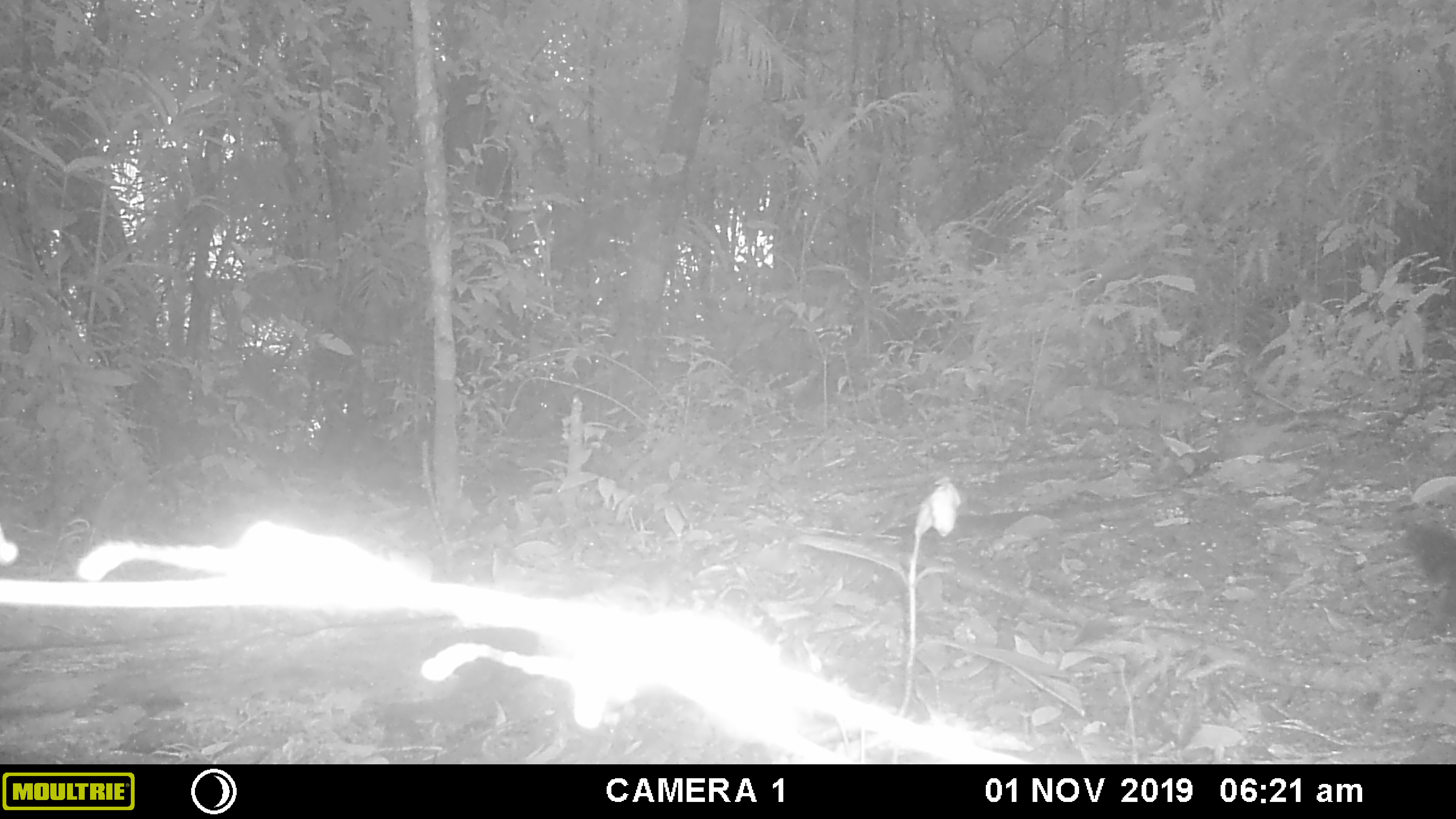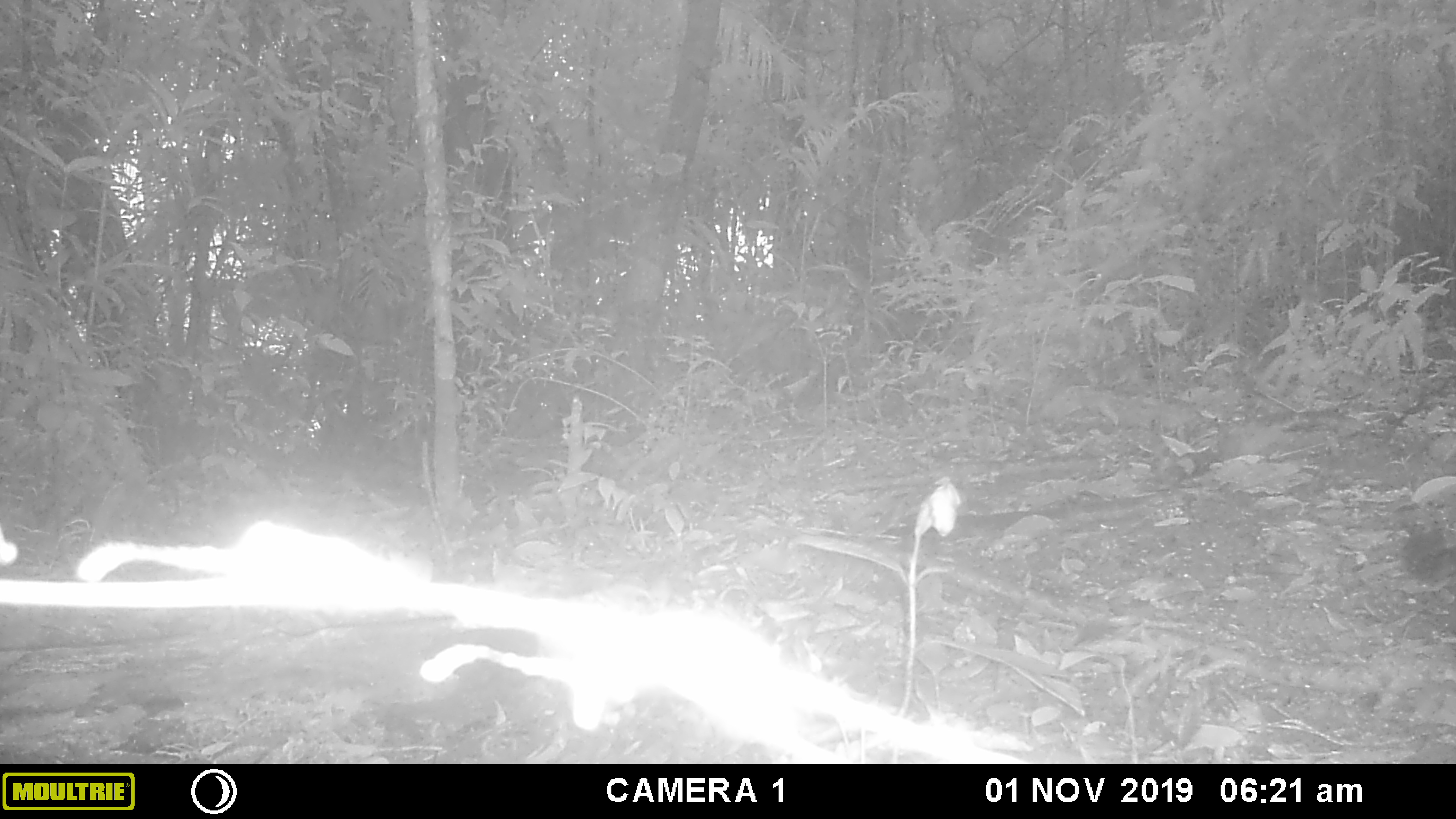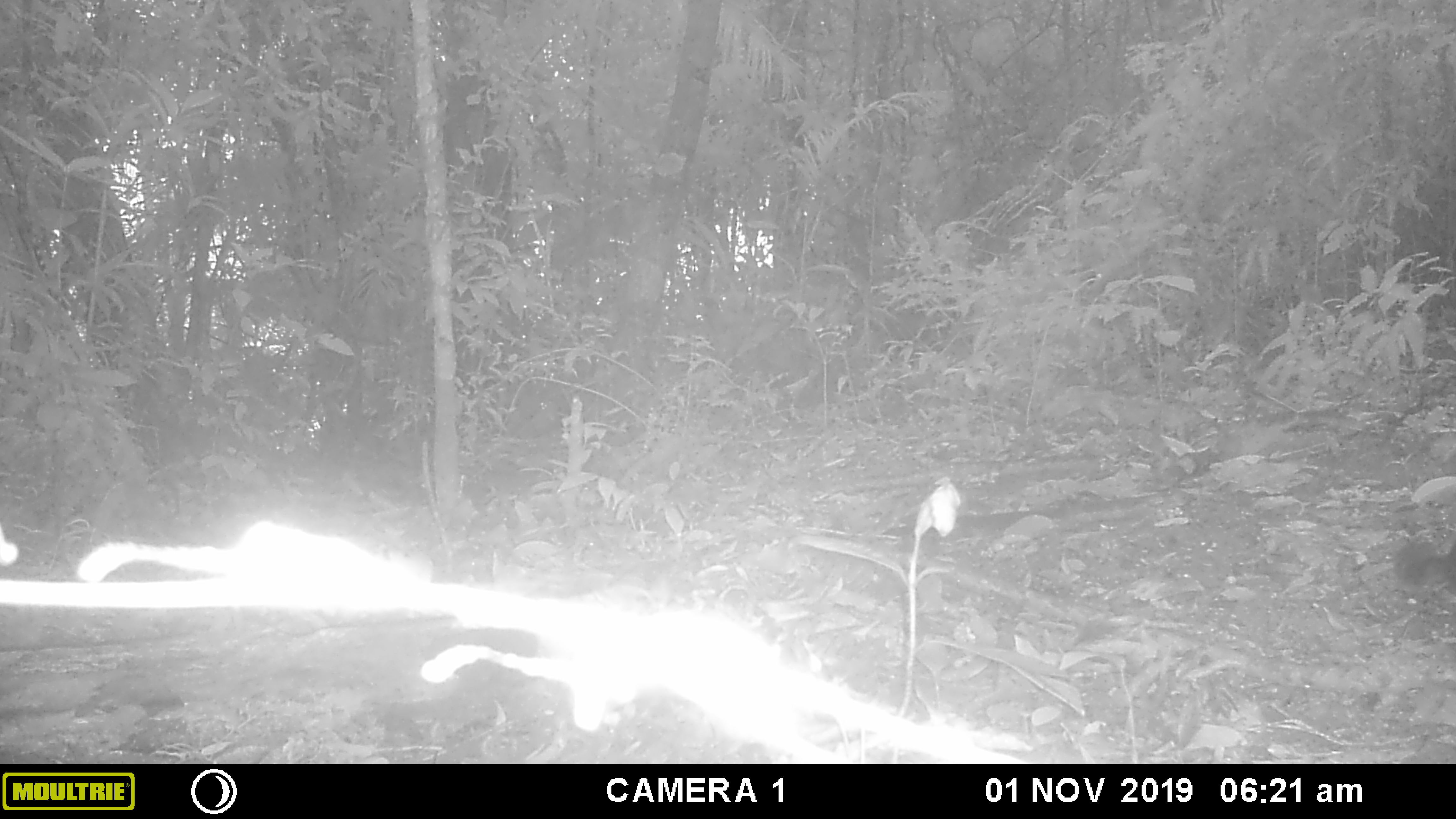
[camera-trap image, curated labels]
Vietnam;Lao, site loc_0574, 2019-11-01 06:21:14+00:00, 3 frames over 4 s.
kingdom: Animalia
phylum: Chordata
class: Mammalia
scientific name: Mammalia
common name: mammal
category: unidentified small mammal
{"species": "unidentified small mammal (mammal) (Mammalia)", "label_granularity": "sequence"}